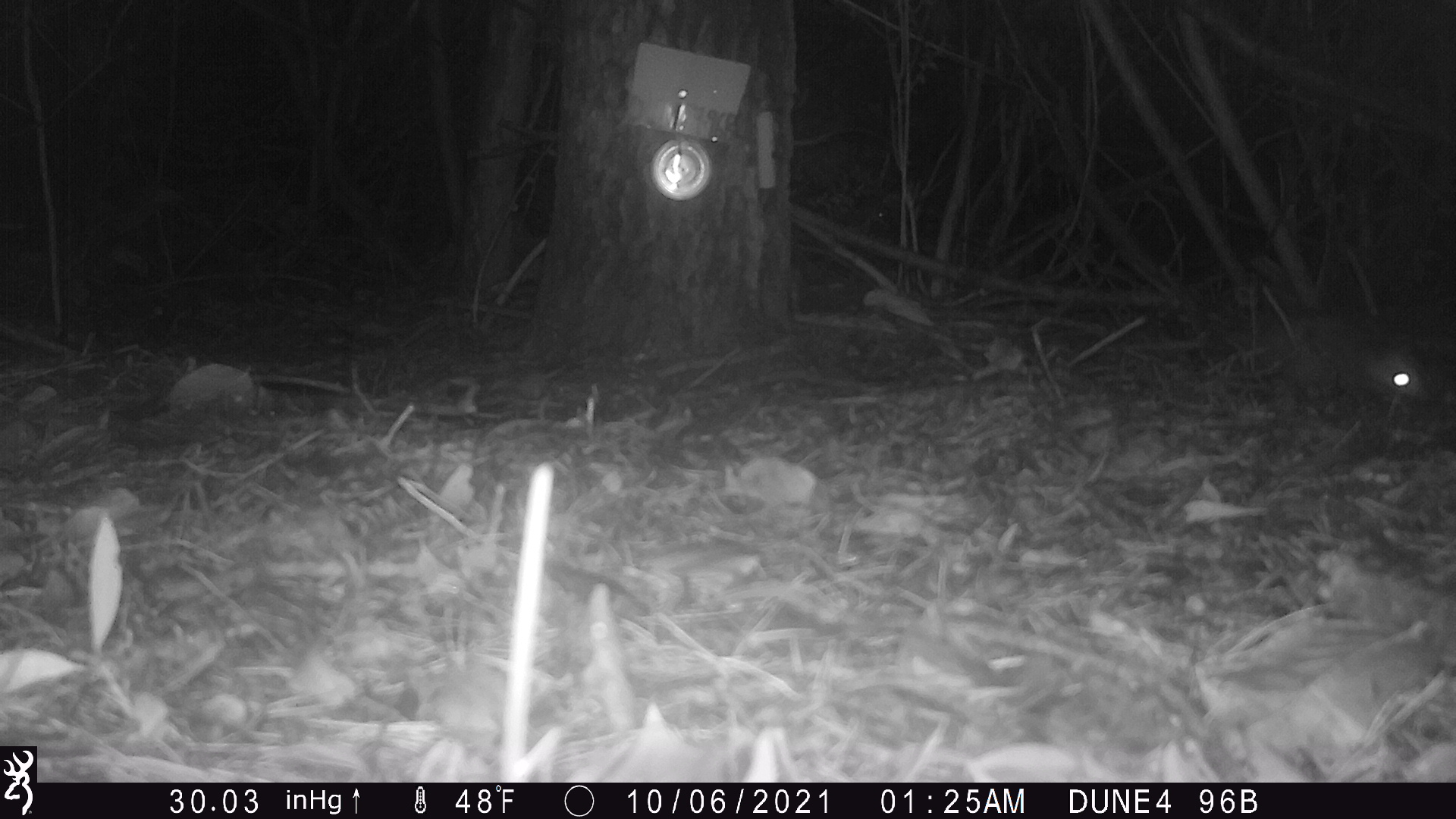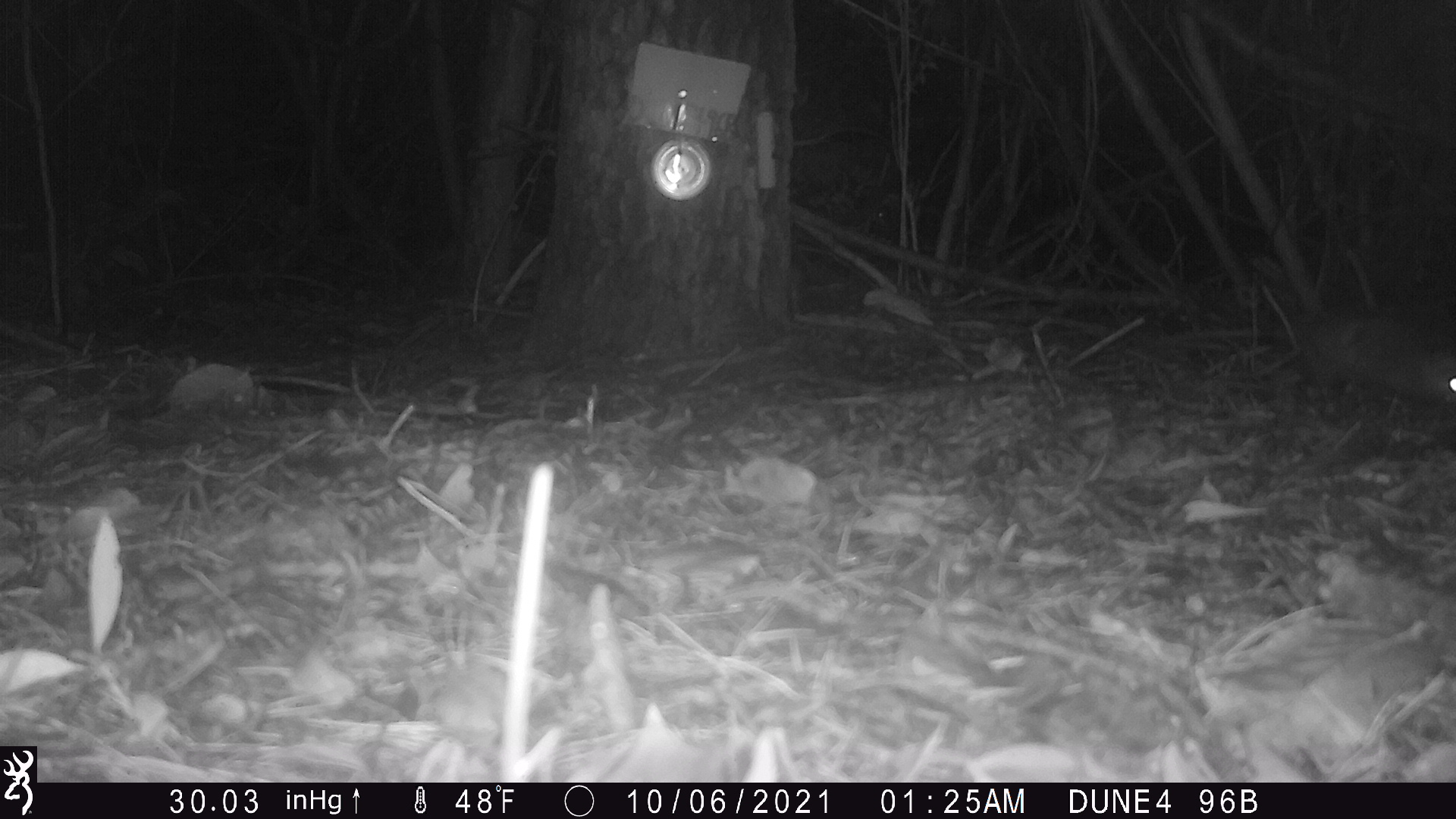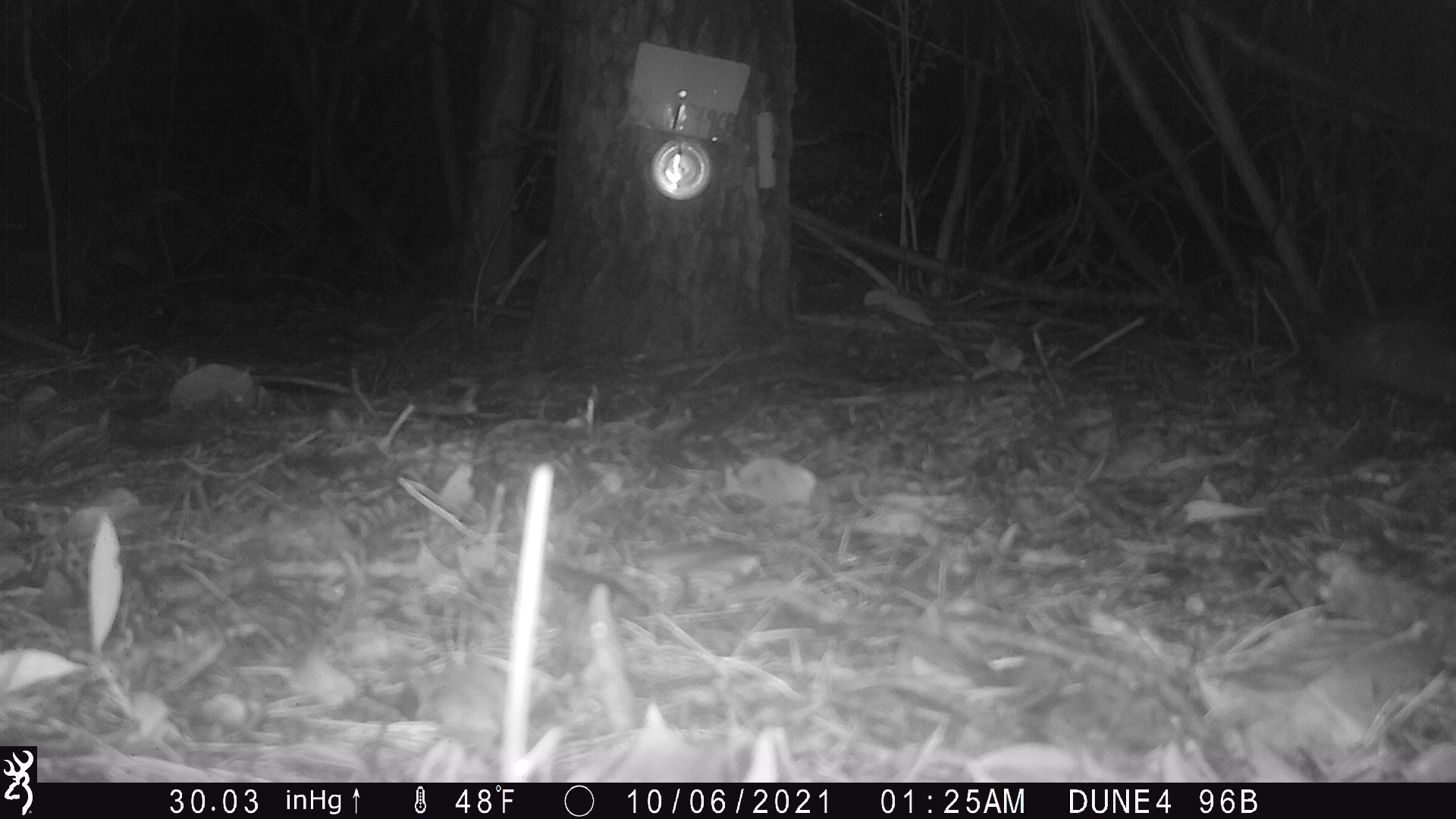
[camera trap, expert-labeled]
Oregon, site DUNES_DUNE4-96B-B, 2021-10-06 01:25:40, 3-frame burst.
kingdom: Animalia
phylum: Chordata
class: Mammalia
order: Didelphimorphia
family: Didelphidae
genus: Didelphis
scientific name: Didelphis virginiana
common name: virginia opossum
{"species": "virginia opossum (Didelphis virginiana)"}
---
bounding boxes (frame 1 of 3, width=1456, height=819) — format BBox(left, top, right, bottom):
virginia opossum: BBox(1239, 306, 1435, 405)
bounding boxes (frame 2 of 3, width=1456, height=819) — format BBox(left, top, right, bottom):
virginia opossum: BBox(1168, 311, 1452, 403)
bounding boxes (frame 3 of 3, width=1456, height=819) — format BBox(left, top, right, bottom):
virginia opossum: BBox(1294, 311, 1452, 411)